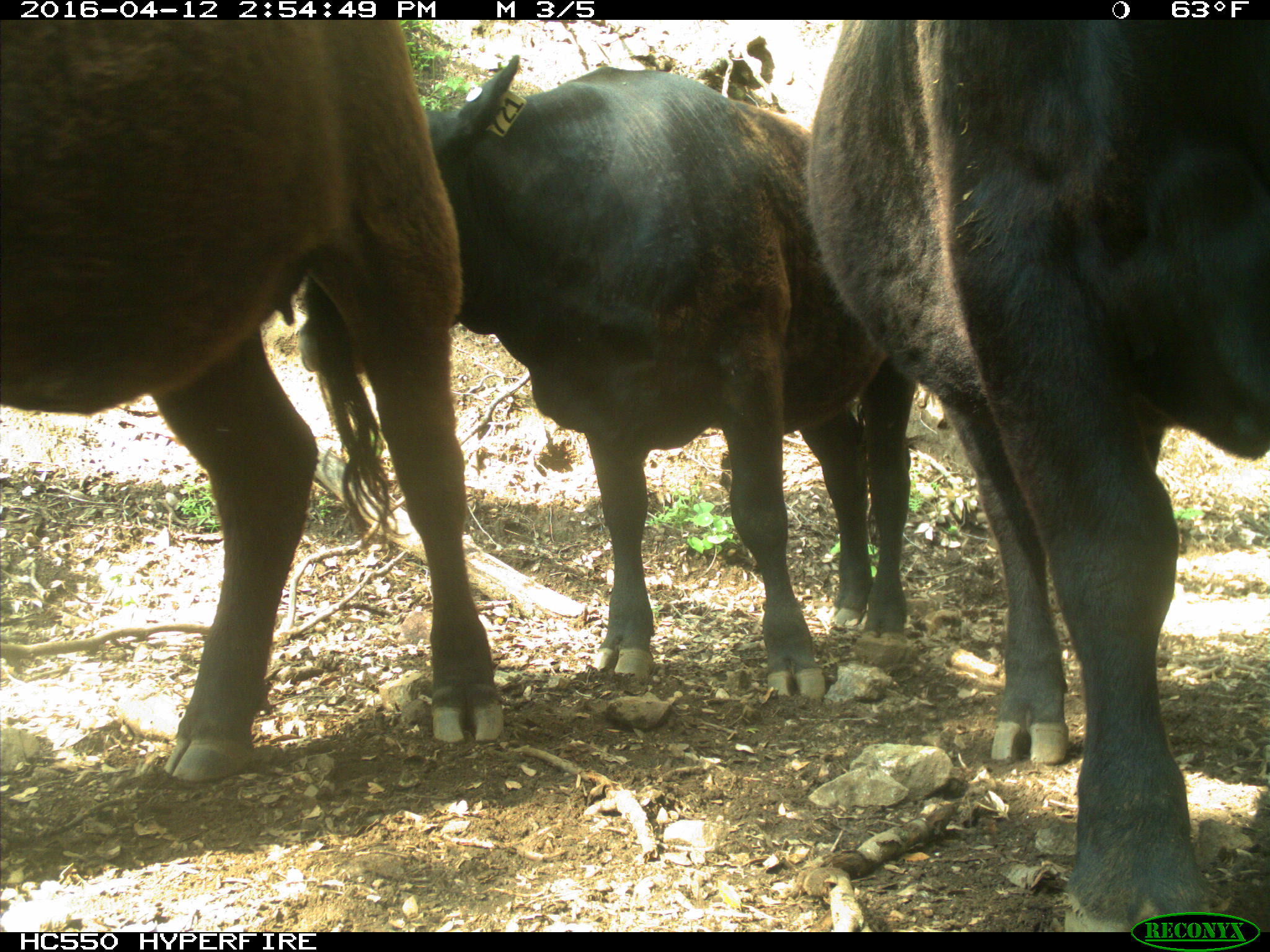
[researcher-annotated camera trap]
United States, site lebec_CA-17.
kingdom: Animalia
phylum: Chordata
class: Mammalia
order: Artiodactyla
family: Bovidae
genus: Bos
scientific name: Bos taurus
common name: domestic cow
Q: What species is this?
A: Bos taurus (domestic cow).